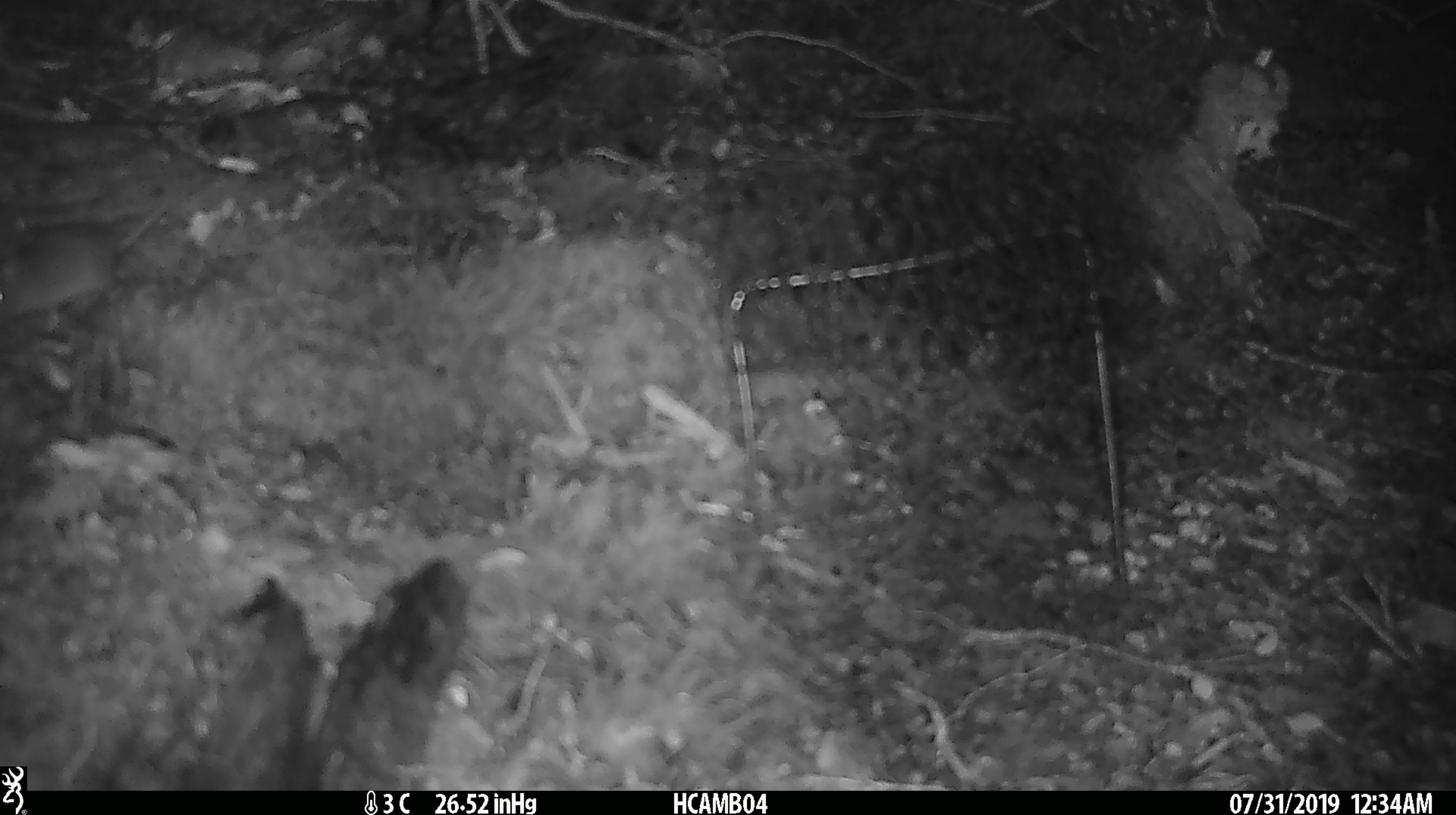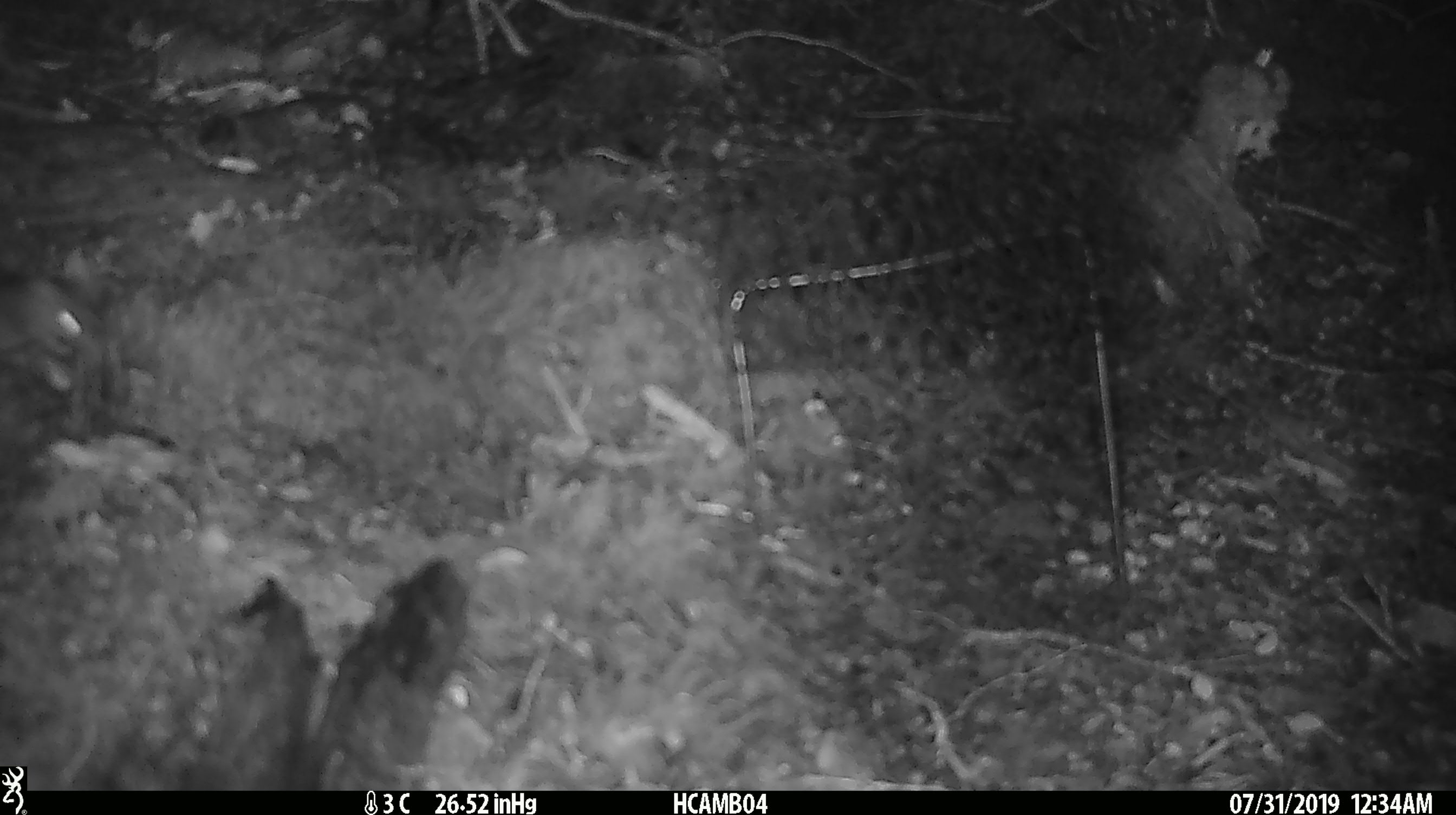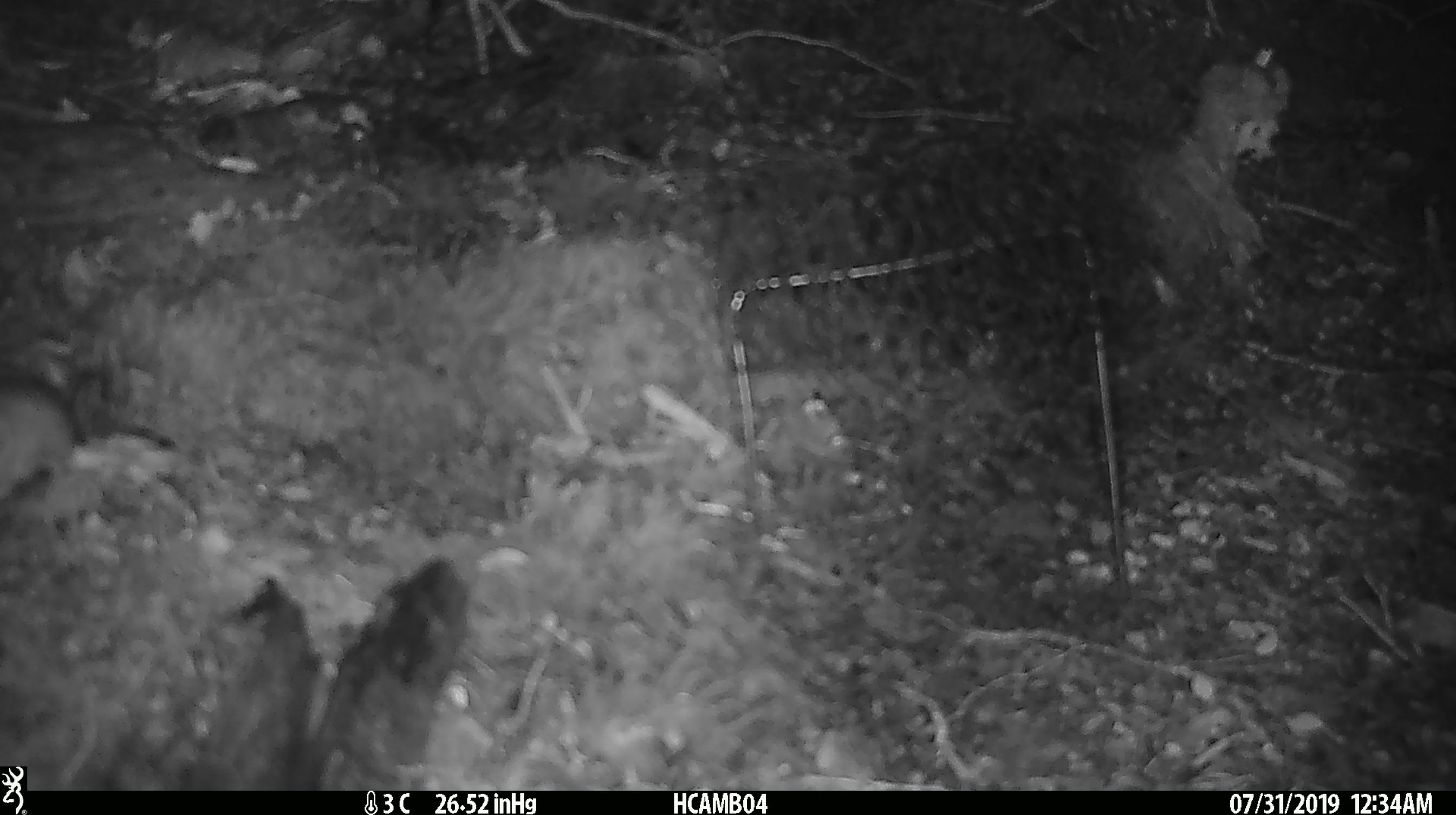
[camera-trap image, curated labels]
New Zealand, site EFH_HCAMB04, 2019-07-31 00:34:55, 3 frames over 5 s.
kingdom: Animalia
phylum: Chordata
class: Mammalia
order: Rodentia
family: Muridae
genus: Mus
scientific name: Mus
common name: mouse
Mouse (Mus).